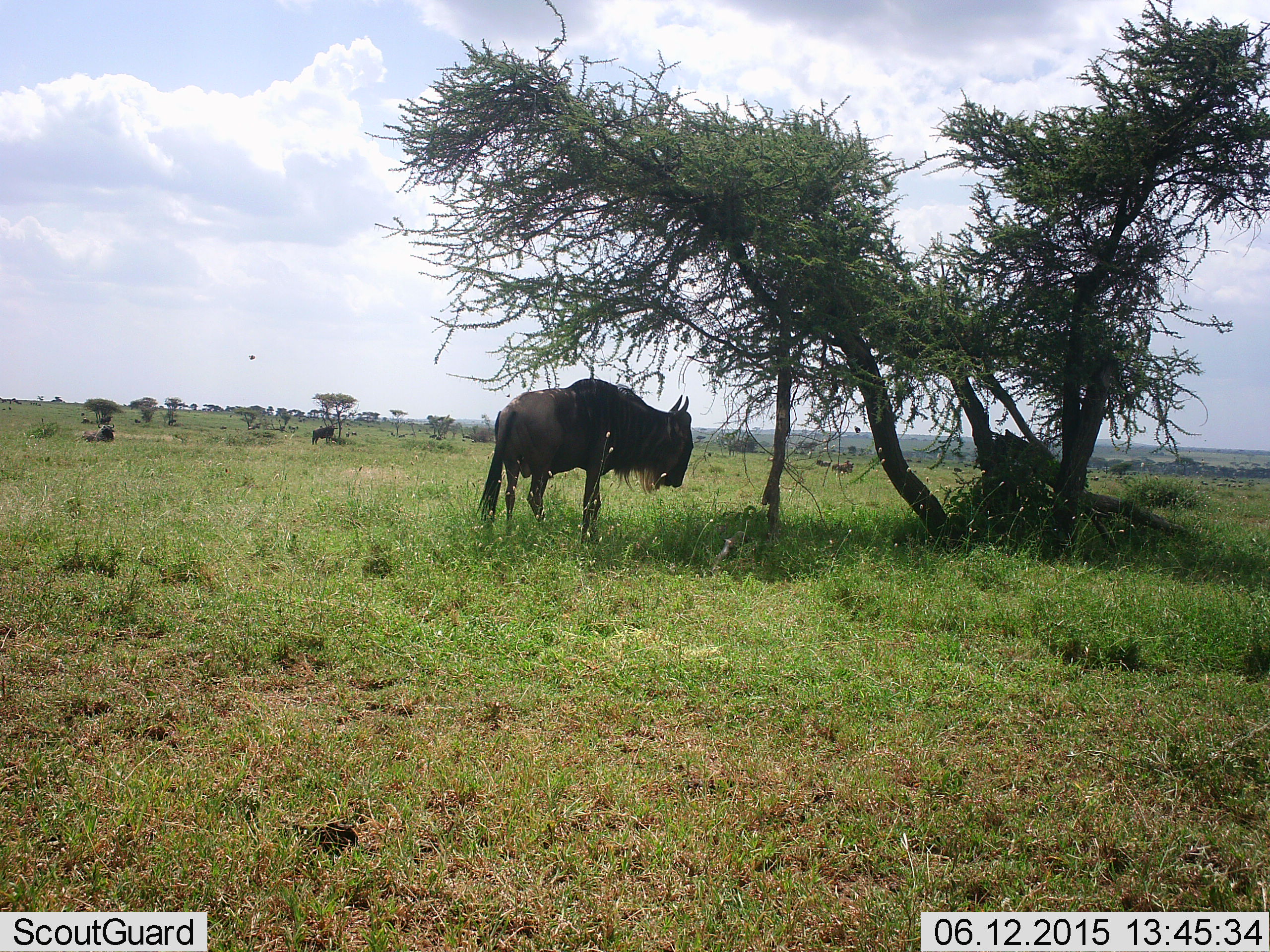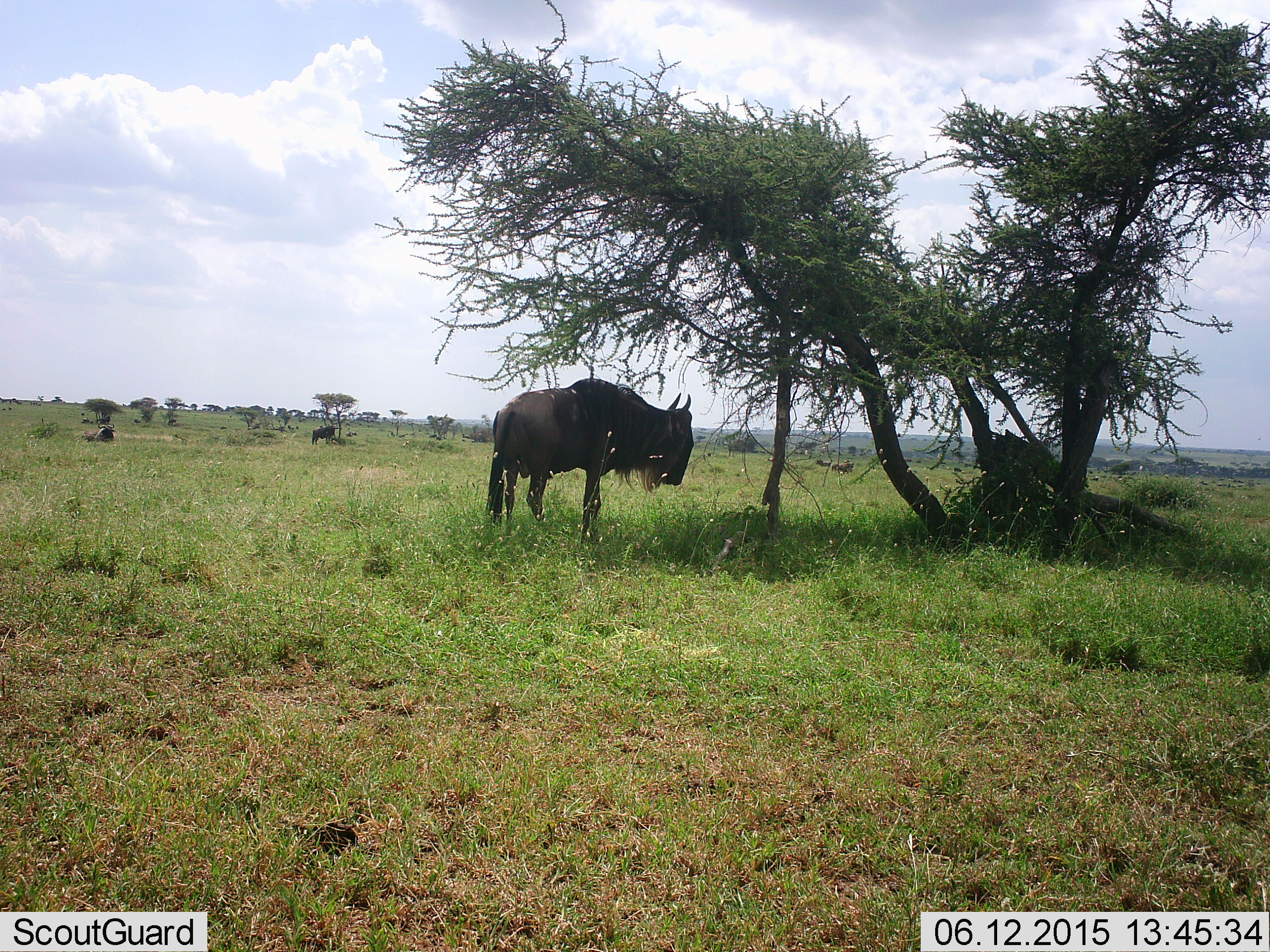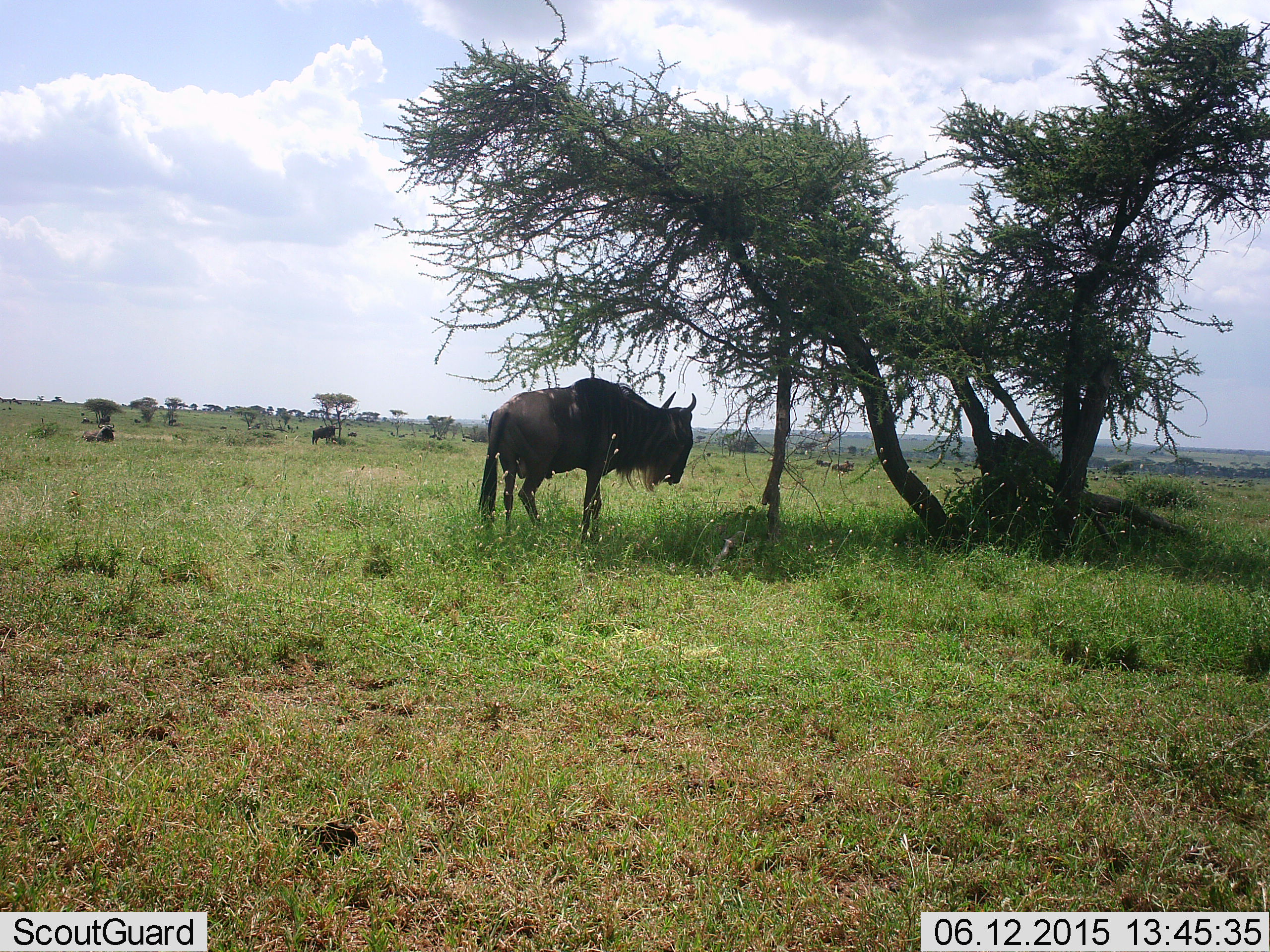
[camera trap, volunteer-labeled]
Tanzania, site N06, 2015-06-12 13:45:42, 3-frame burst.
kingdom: Animalia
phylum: Chordata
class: Mammalia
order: Artiodactyla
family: Bovidae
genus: Connochaetes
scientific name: Connochaetes taurinus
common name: blue wildebeest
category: wildebeest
Wildebeest (blue wildebeest) (Connochaetes taurinus), count 1. Behavior (volunteer vote fractions): standing 91%, resting 45%, moving 0%, interacting 0%. Young present (vote fraction): 0%. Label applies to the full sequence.